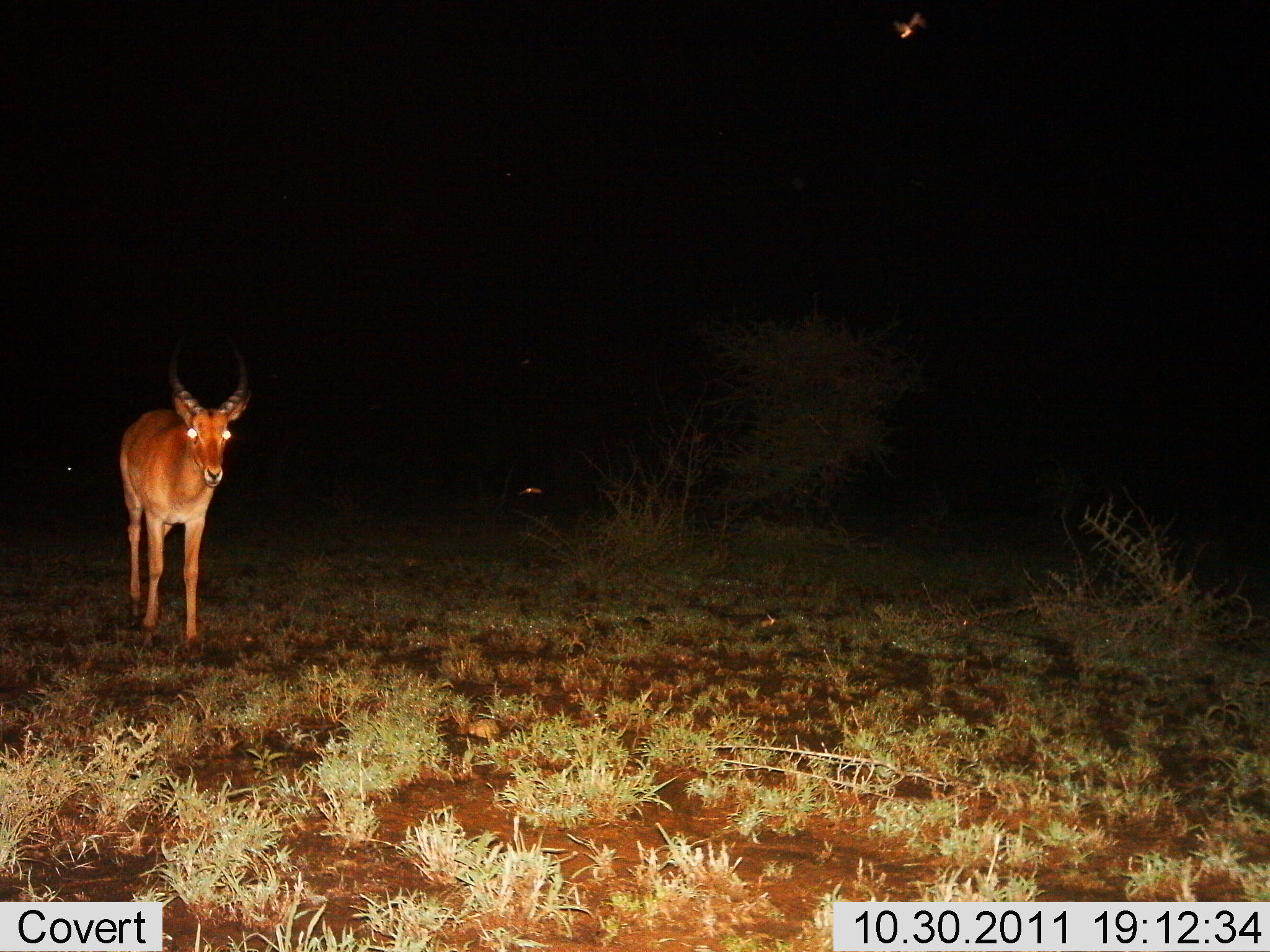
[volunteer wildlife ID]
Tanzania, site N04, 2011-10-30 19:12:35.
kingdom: Animalia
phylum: Chordata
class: Mammalia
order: Artiodactyla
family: Bovidae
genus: Damaliscus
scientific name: Damaliscus lunatus jimela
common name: topi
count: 1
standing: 20%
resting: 0%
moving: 100%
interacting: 0%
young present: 0%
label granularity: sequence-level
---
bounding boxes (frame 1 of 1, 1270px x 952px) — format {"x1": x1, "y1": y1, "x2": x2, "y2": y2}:
animal: {"x1": 116, "y1": 331, "x2": 255, "y2": 649}